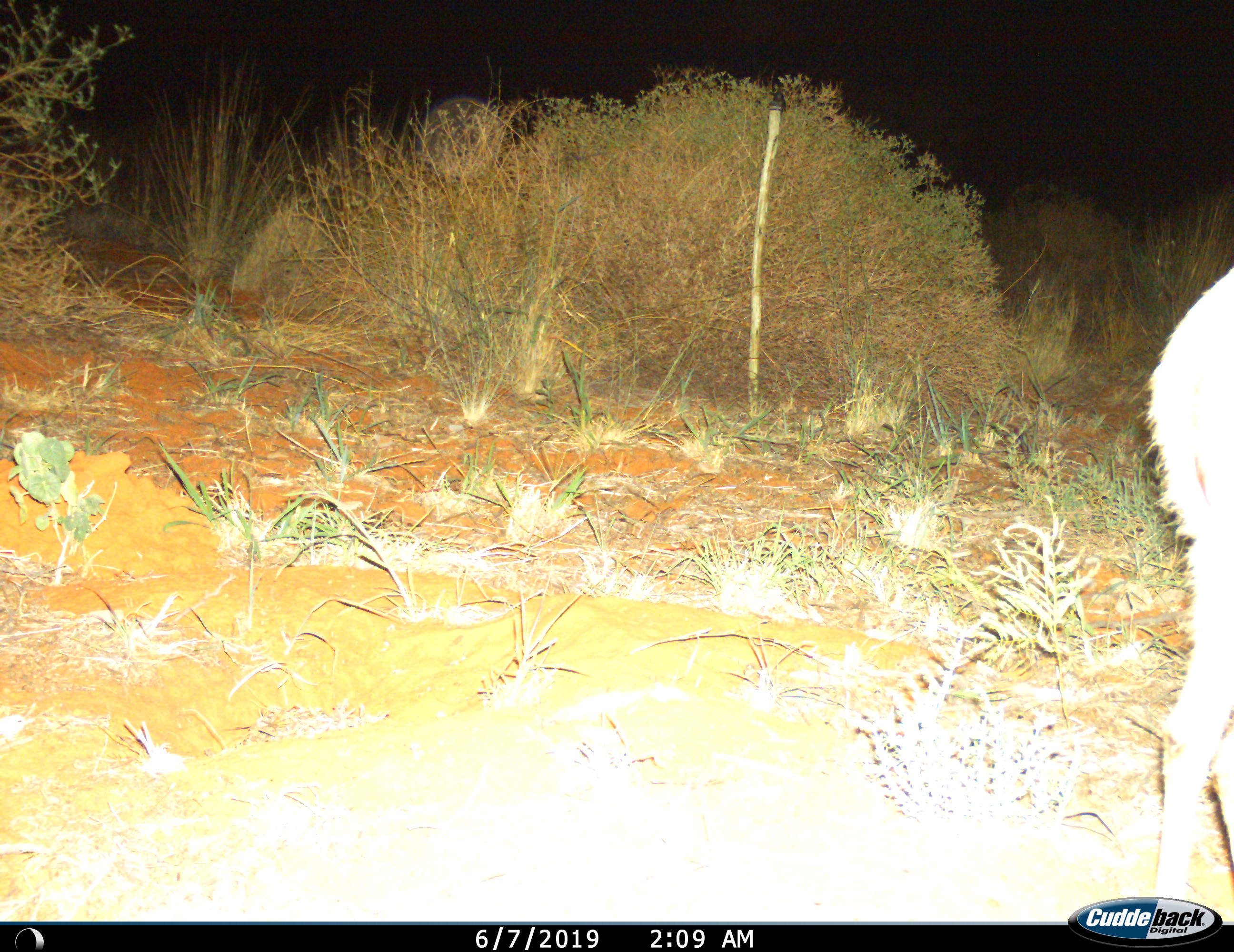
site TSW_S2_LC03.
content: unidentified animal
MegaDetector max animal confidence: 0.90